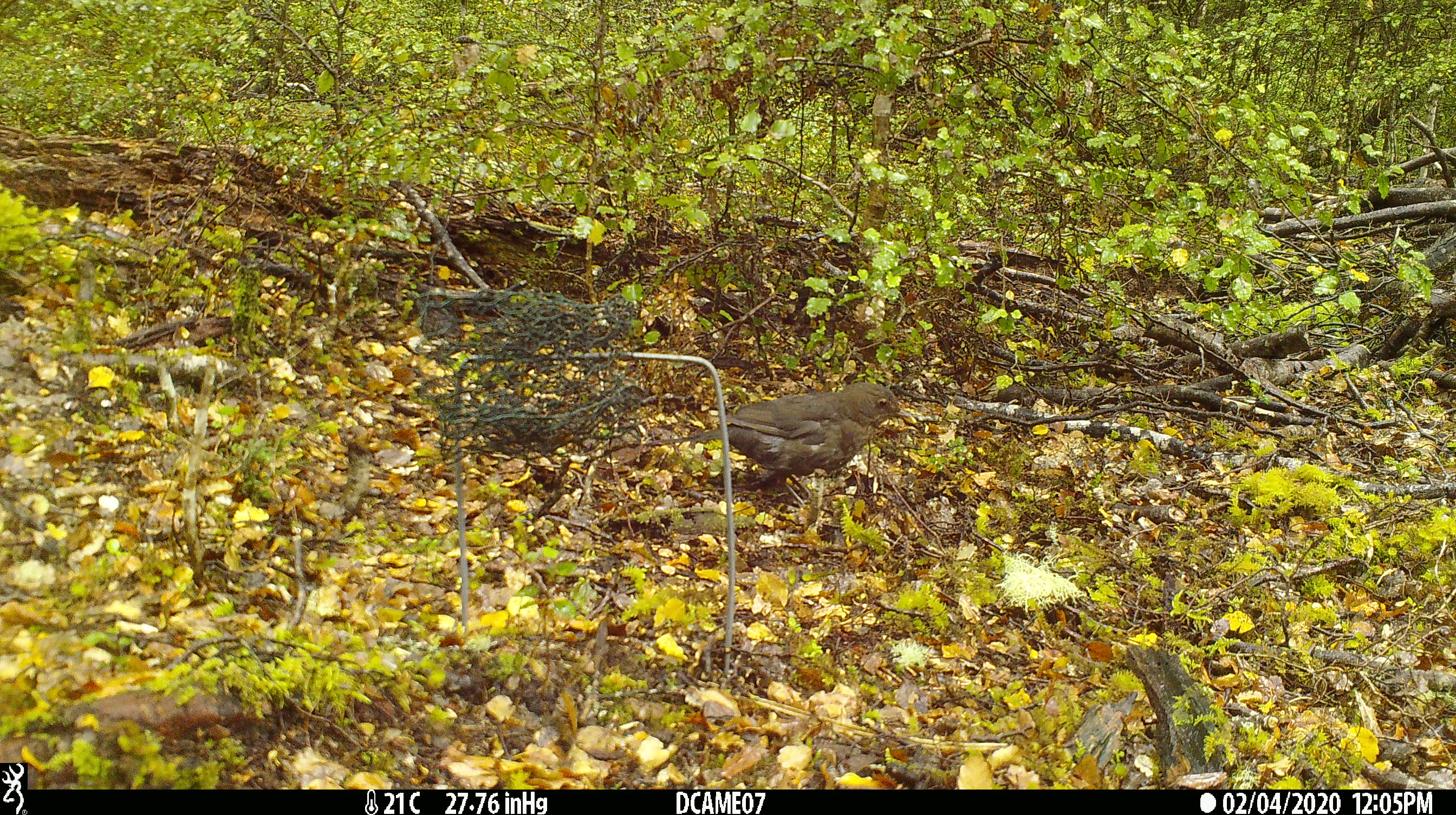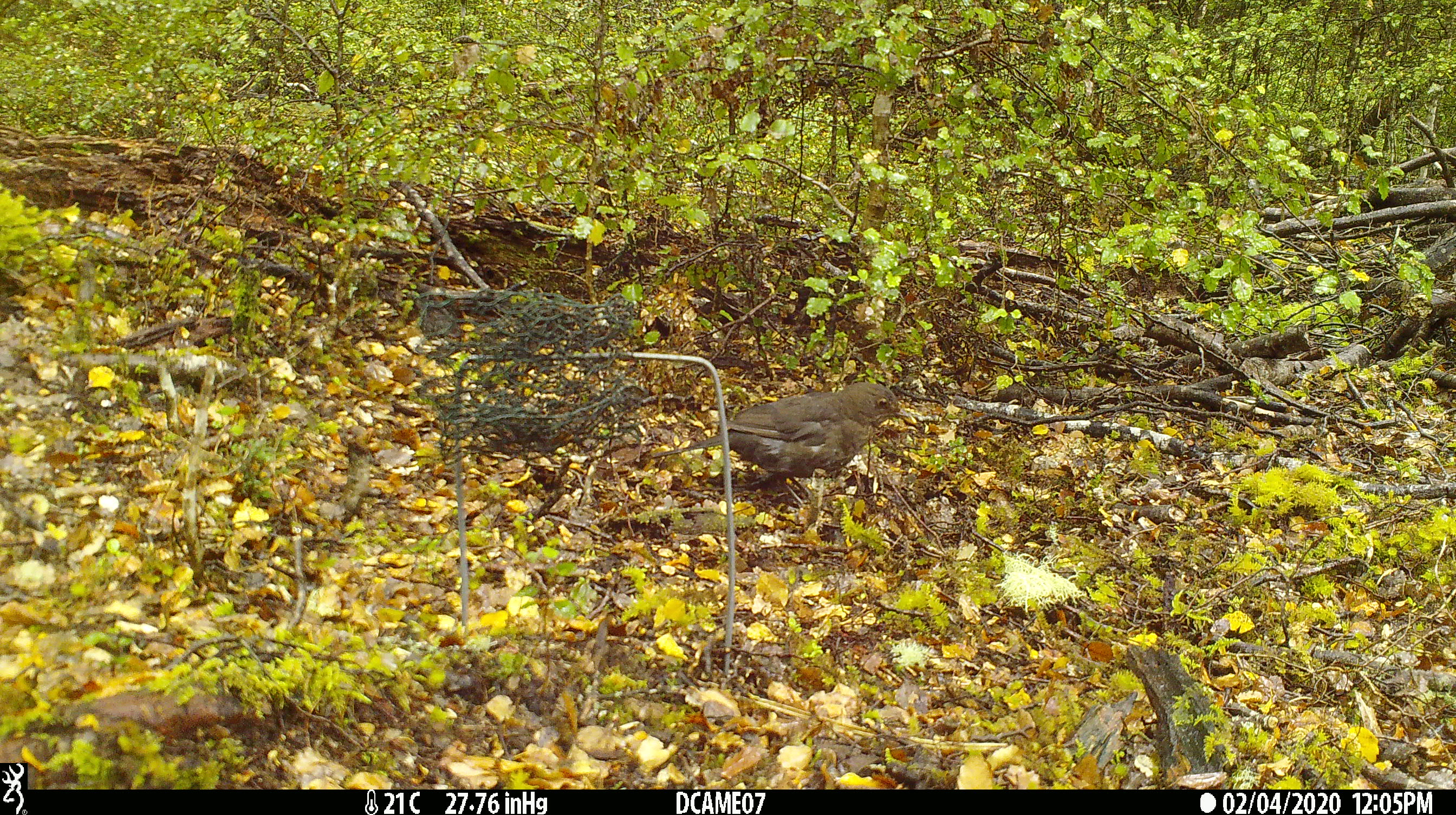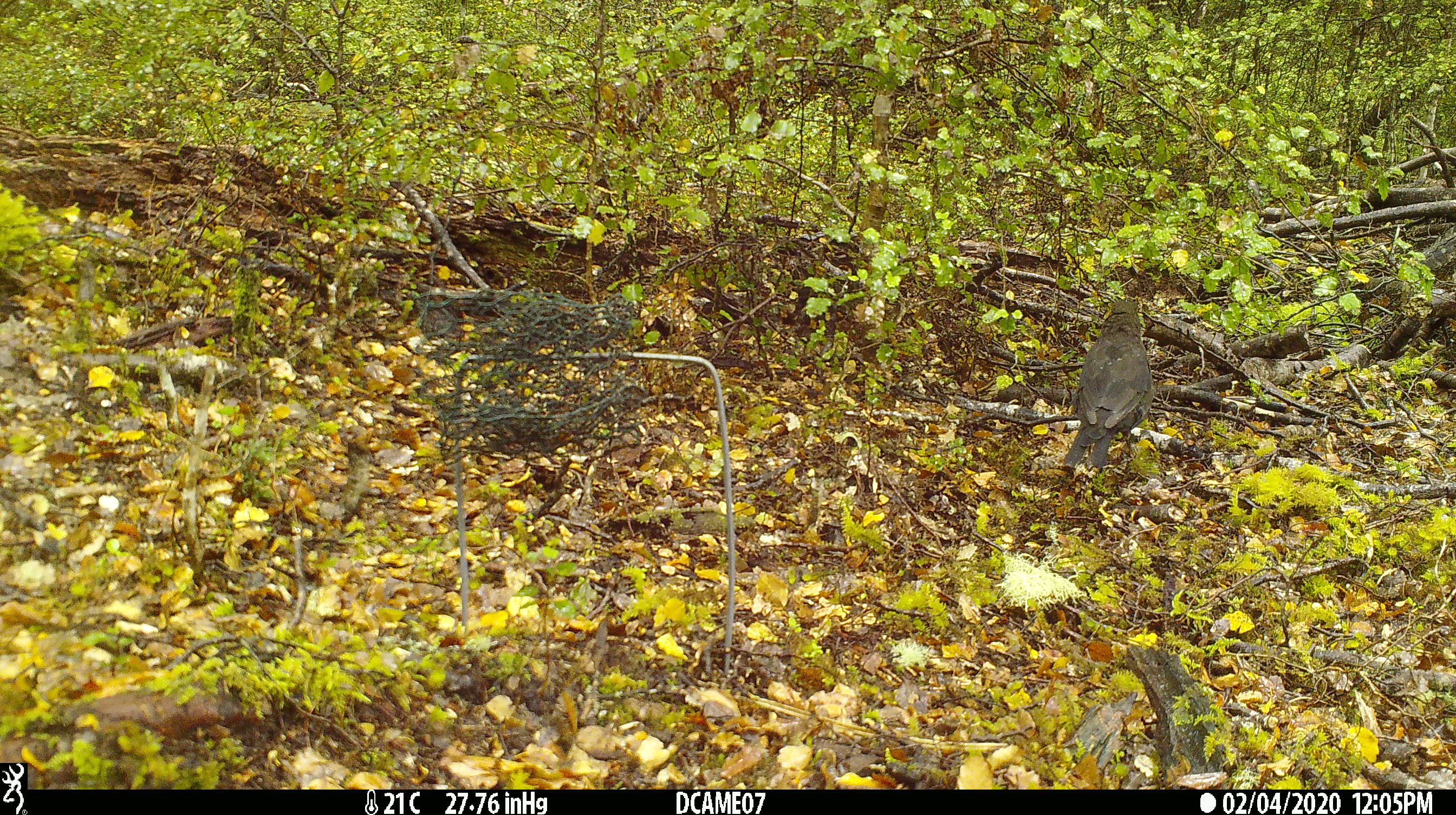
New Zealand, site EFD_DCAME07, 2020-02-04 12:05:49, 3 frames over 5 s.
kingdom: Animalia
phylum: Chordata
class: Aves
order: Passeriformes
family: Turdidae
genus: Turdus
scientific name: Turdus merula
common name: eurasian blackbird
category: blackbird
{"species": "blackbird (eurasian blackbird) (Turdus merula)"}